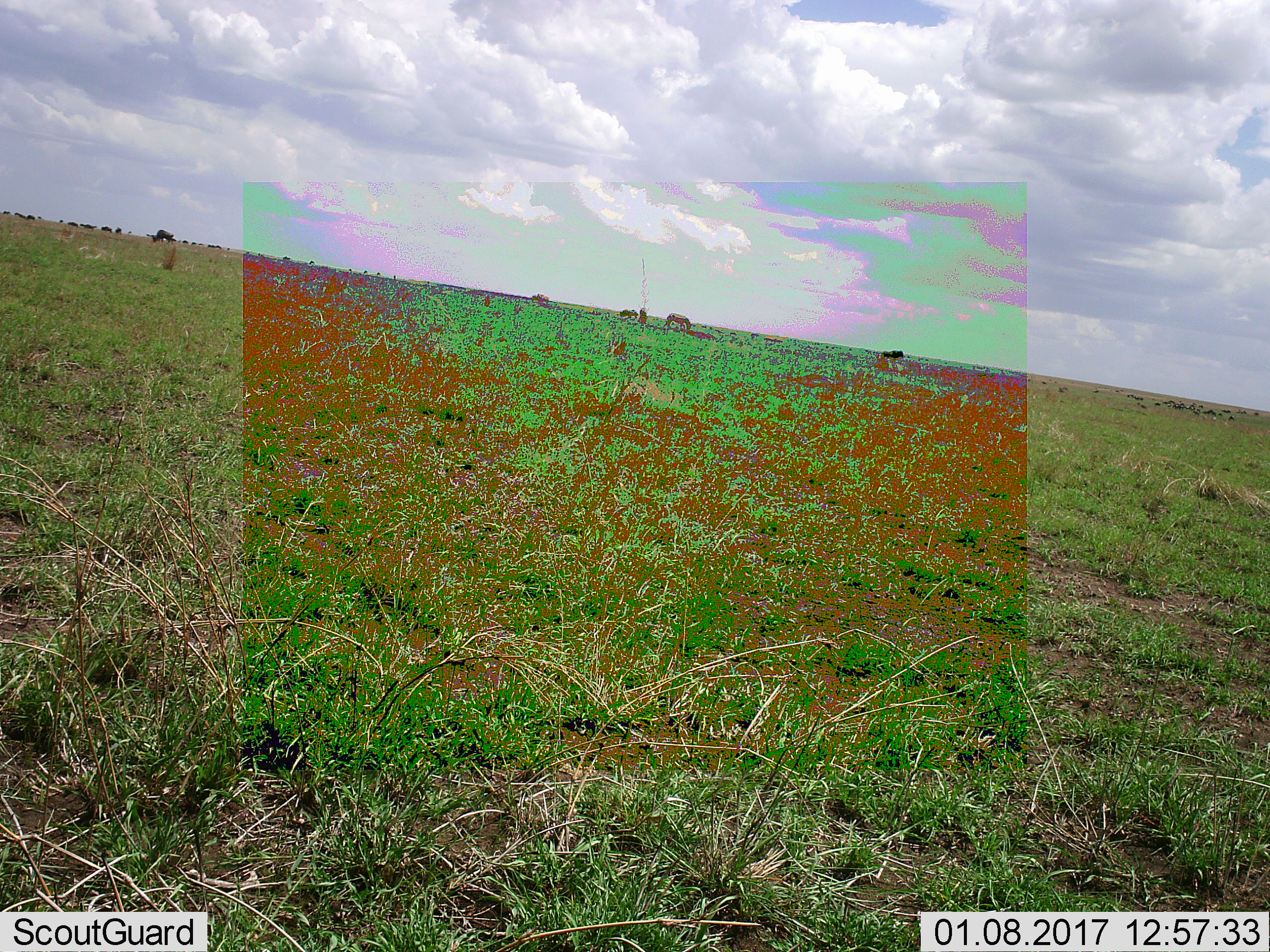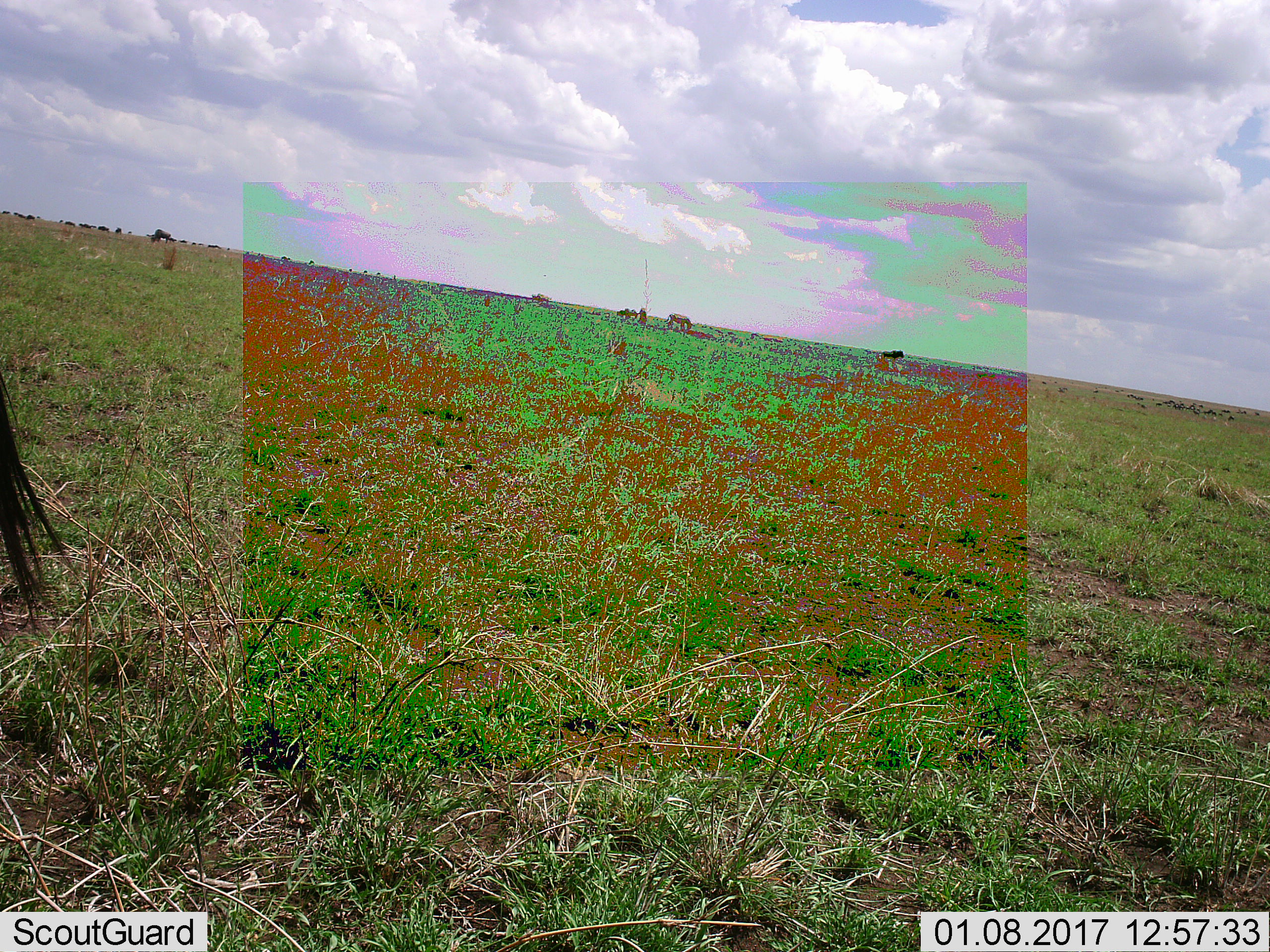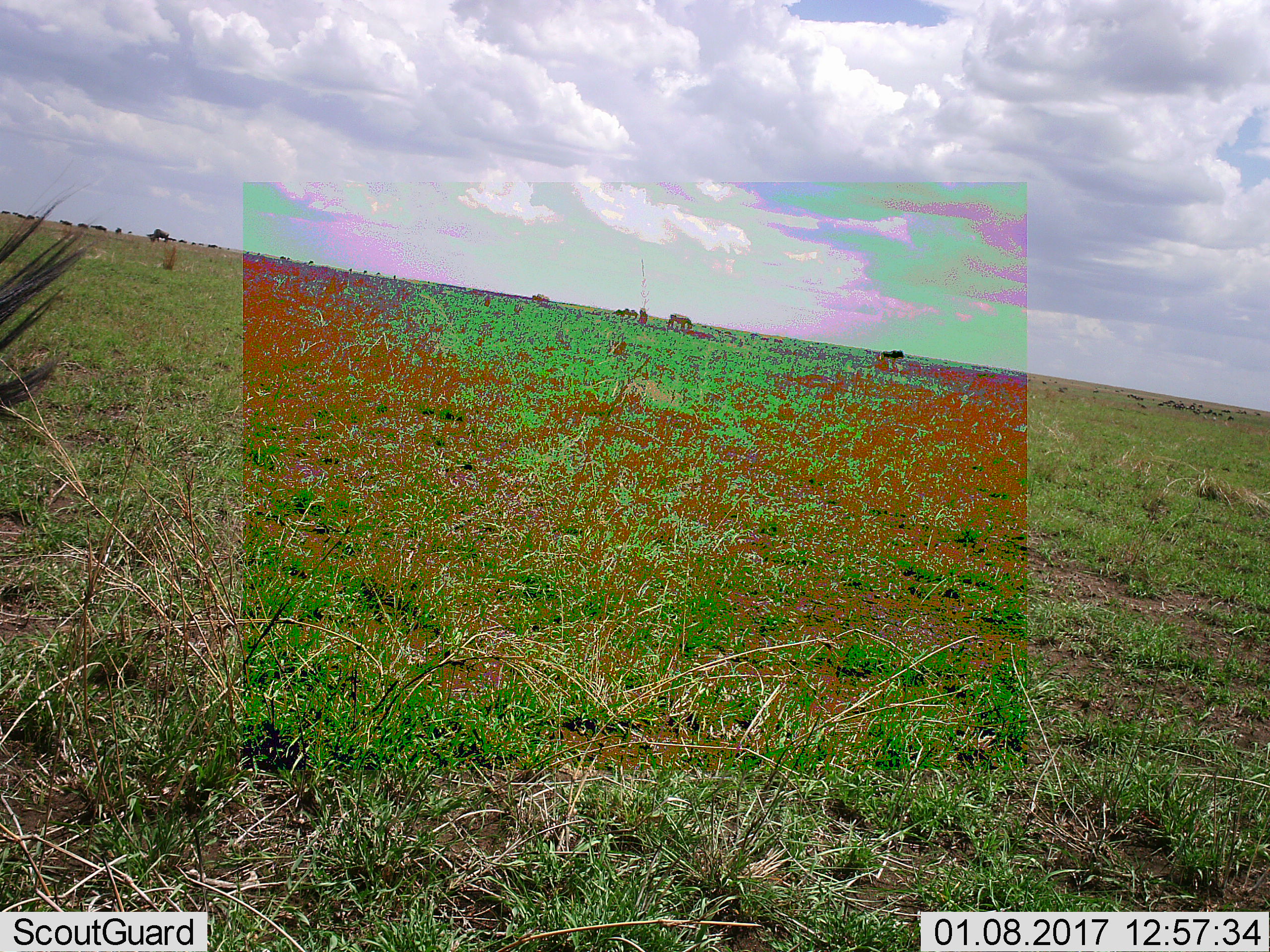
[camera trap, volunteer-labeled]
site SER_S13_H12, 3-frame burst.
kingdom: Animalia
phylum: Chordata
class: Mammalia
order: Artiodactyla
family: Bovidae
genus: Connochaetes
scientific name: Connochaetes taurinus taurinus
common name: blue wildebeest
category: wildebeestblue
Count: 51+.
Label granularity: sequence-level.